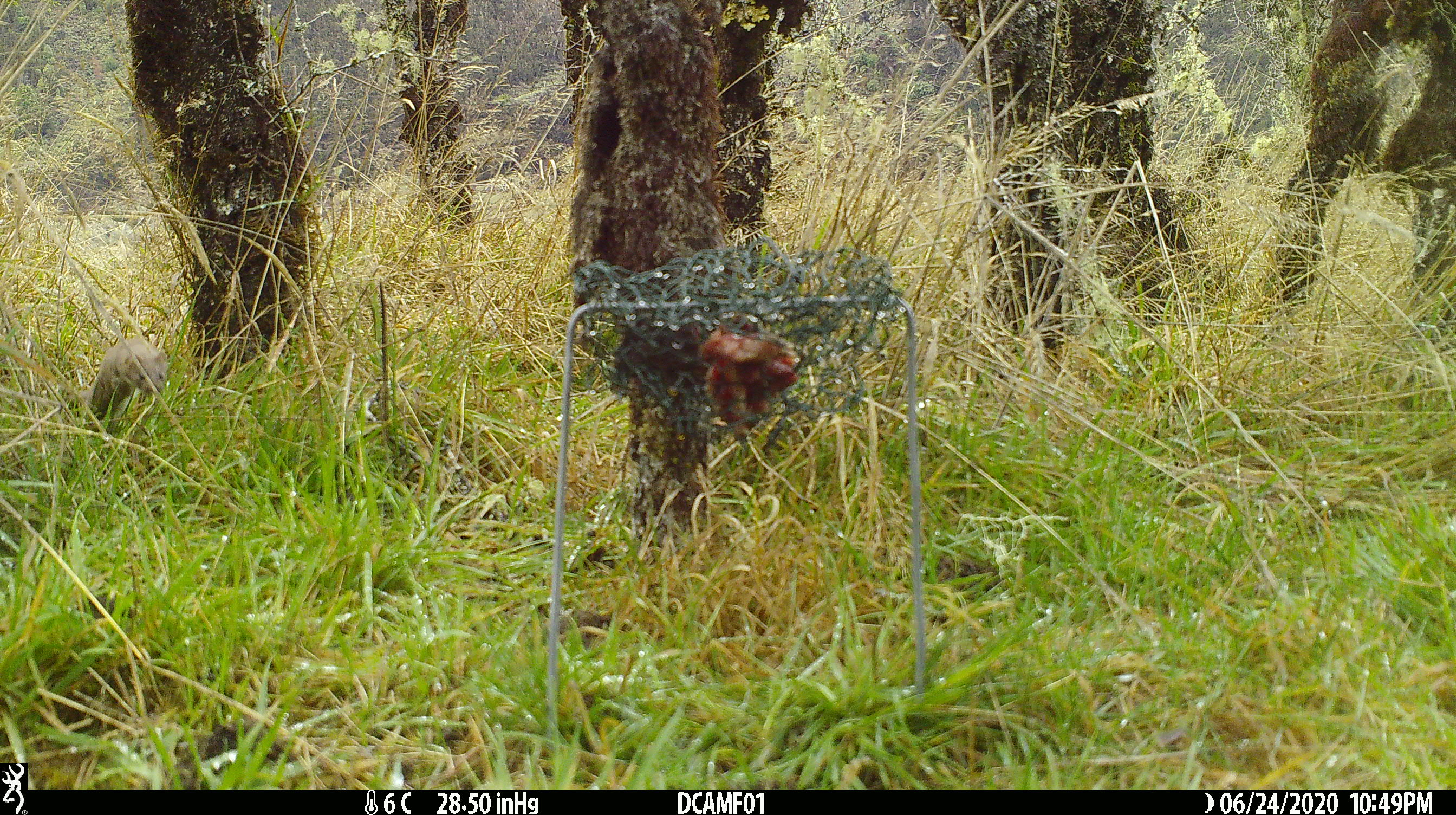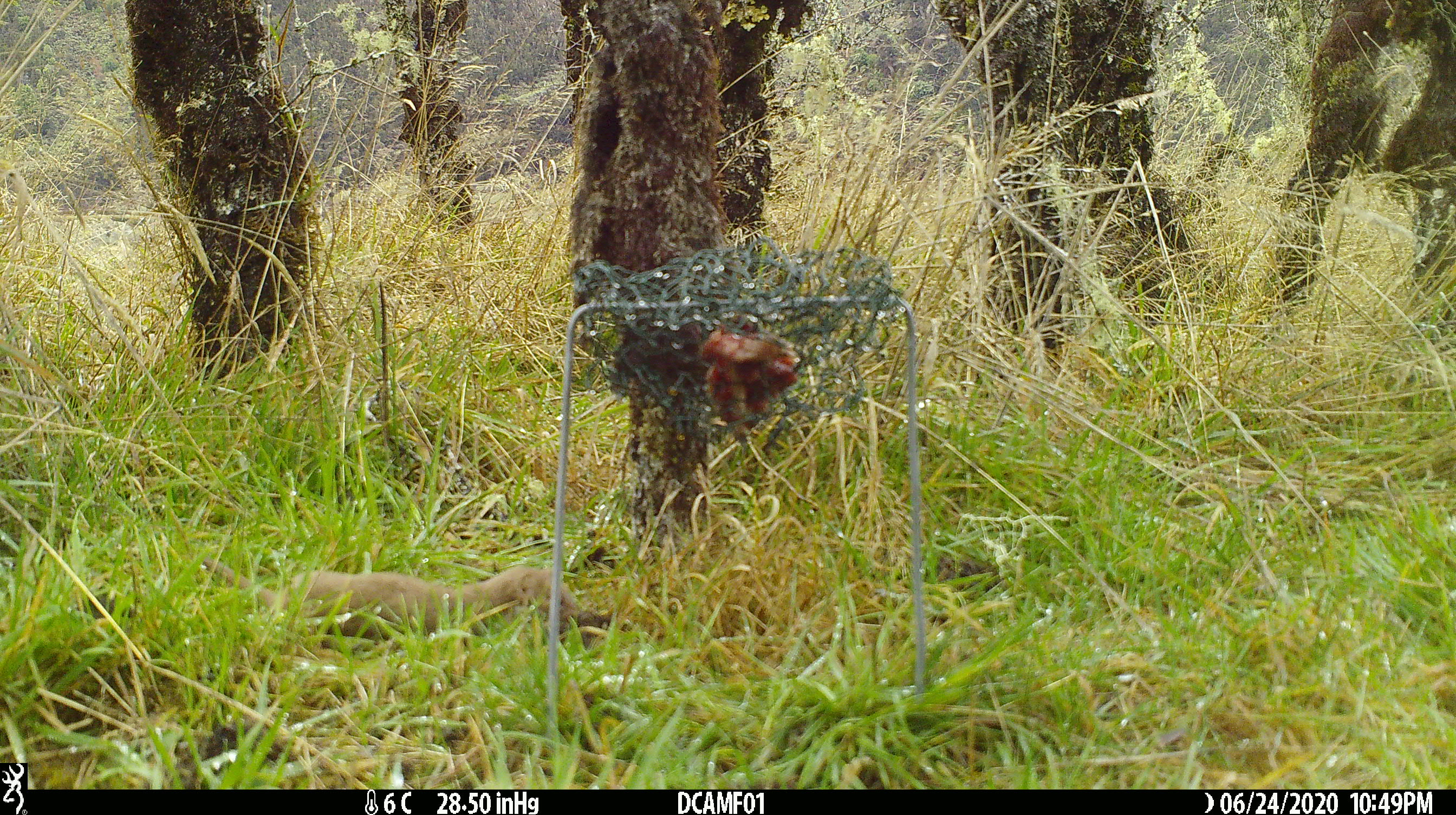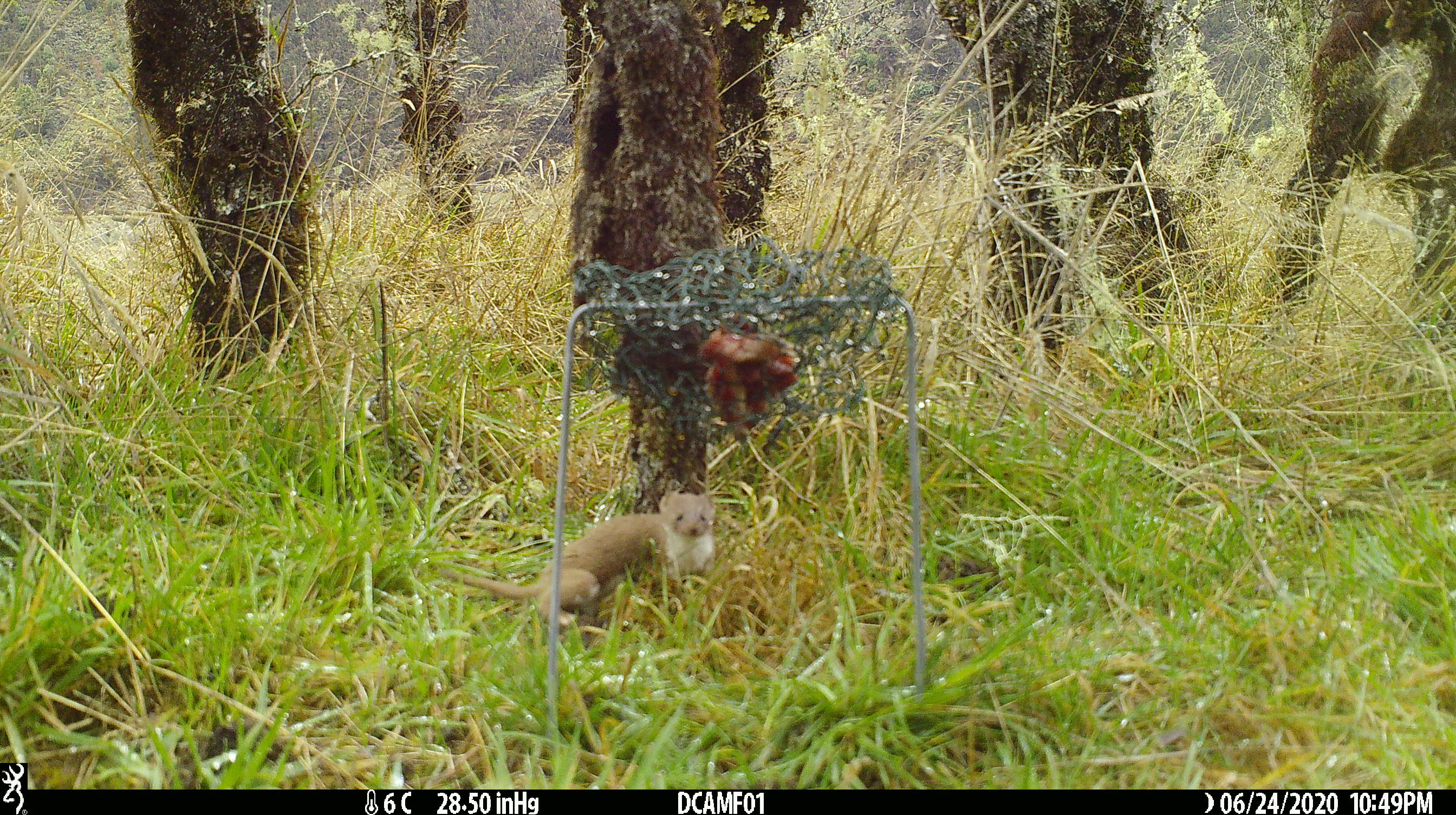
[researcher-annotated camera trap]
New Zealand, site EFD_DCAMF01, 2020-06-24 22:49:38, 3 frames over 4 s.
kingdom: Animalia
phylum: Chordata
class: Mammalia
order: Carnivora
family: Mustelidae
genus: Mustela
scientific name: Mustela nivalis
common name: least weasel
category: weasel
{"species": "weasel (least weasel) (Mustela nivalis)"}